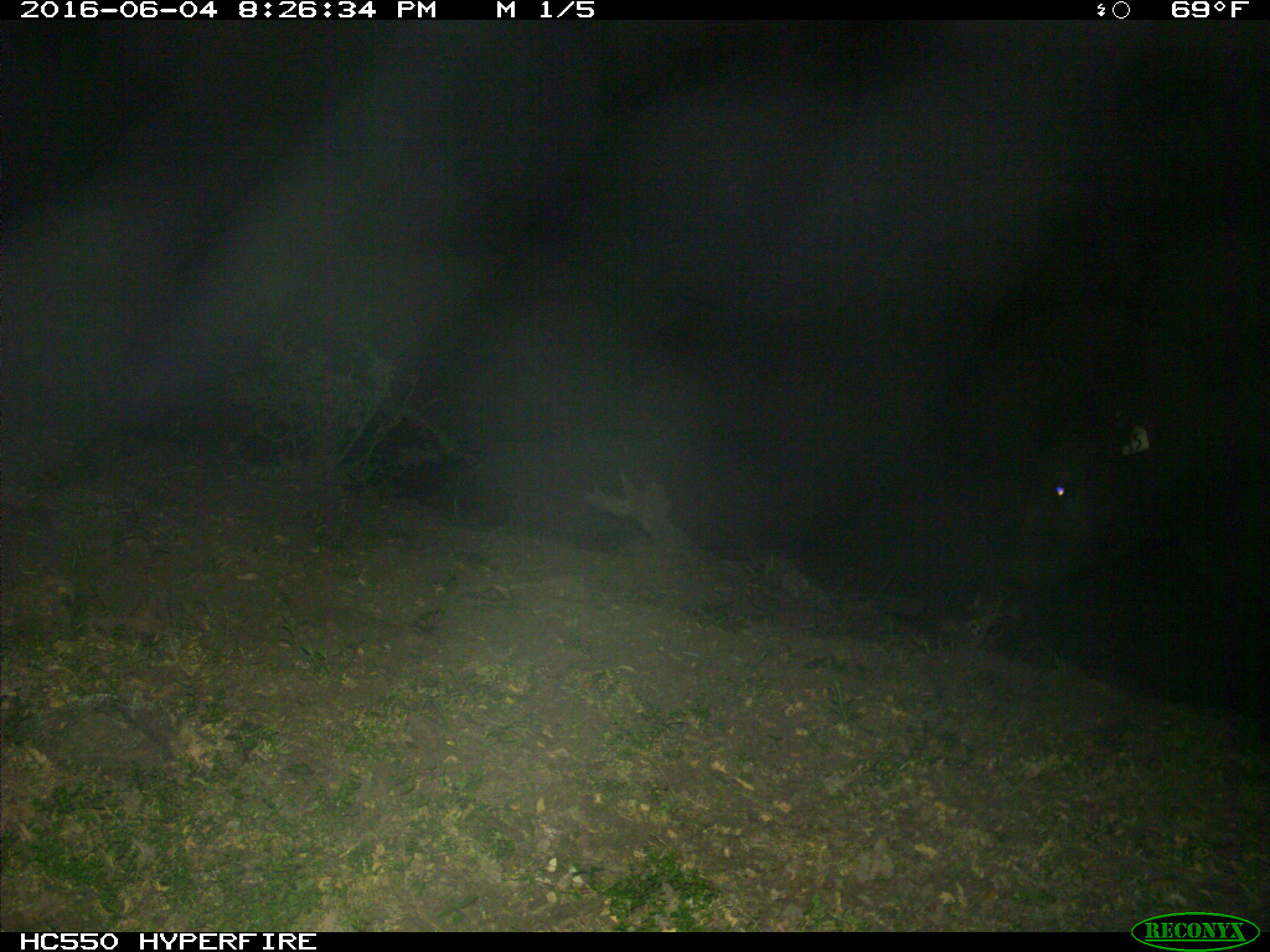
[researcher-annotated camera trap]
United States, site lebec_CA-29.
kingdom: Animalia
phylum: Chordata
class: Mammalia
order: Artiodactyla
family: Bovidae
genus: Bos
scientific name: Bos taurus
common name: domestic cow